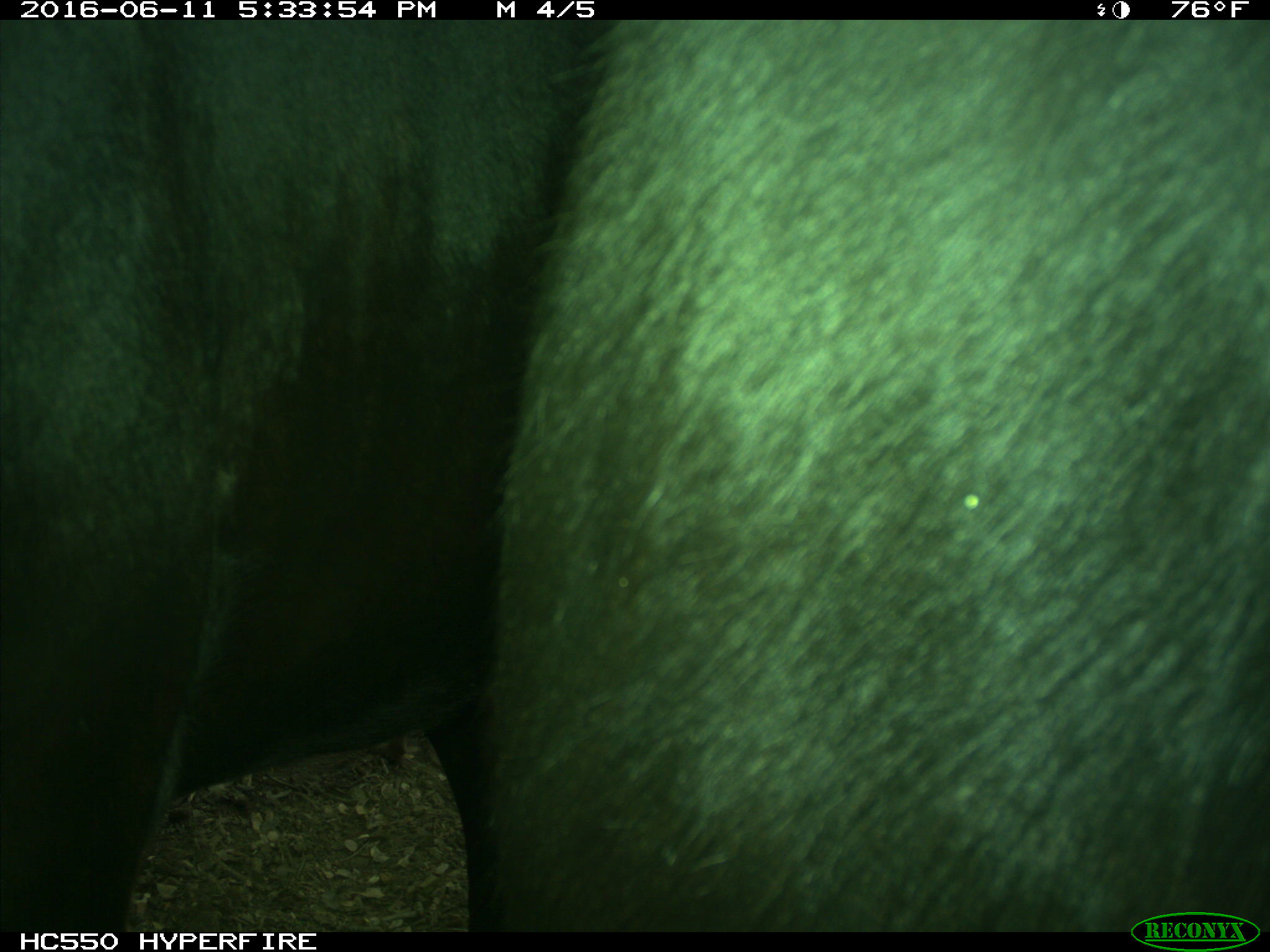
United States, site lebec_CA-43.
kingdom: Animalia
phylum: Chordata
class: Mammalia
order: Artiodactyla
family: Bovidae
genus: Bos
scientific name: Bos taurus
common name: domestic cow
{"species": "Bos taurus (domestic cow)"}